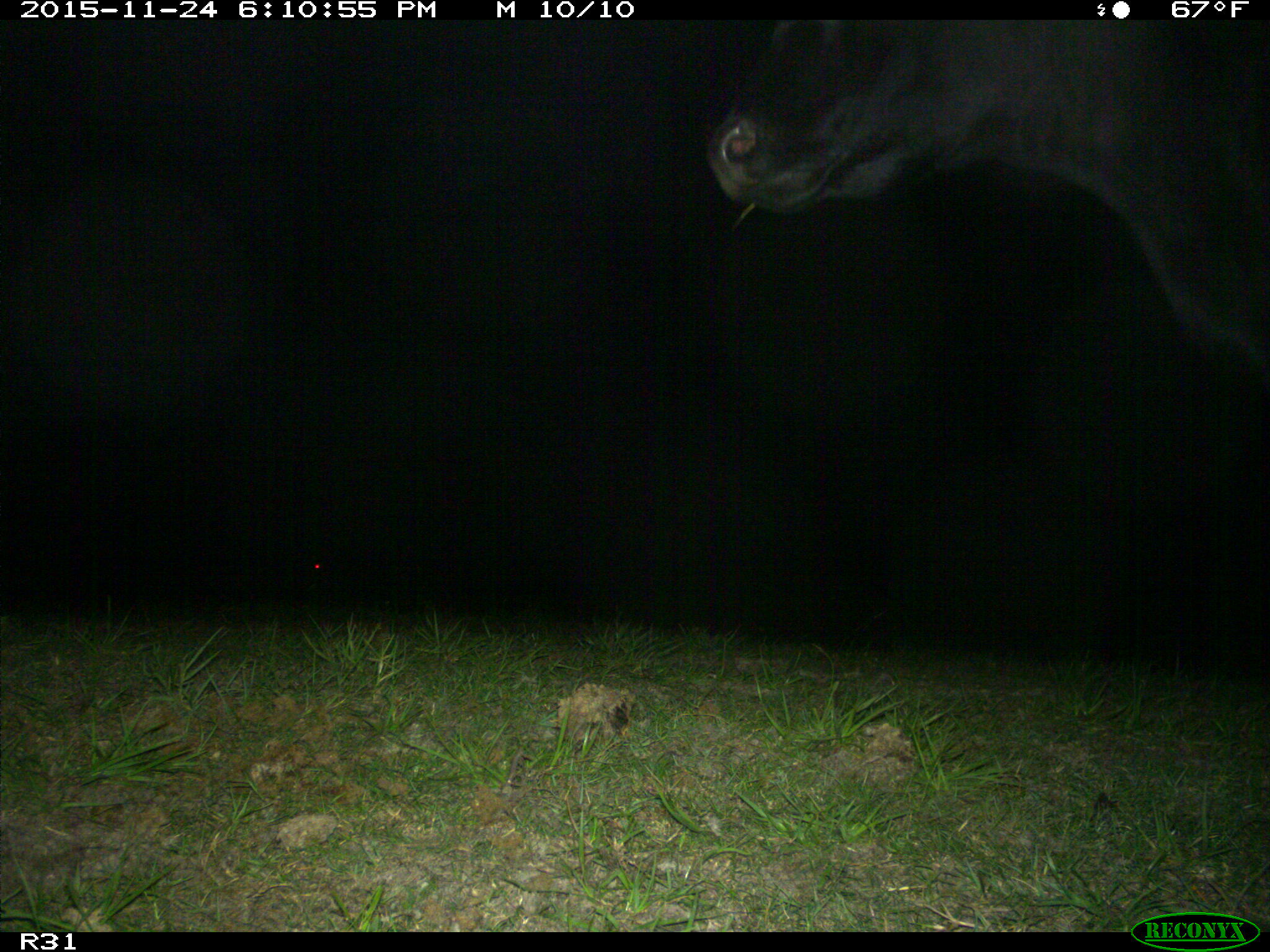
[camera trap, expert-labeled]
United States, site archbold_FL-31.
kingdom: Animalia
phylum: Chordata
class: Mammalia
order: Artiodactyla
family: Bovidae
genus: Bos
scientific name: Bos taurus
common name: domestic cow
Bos taurus (domestic cow).